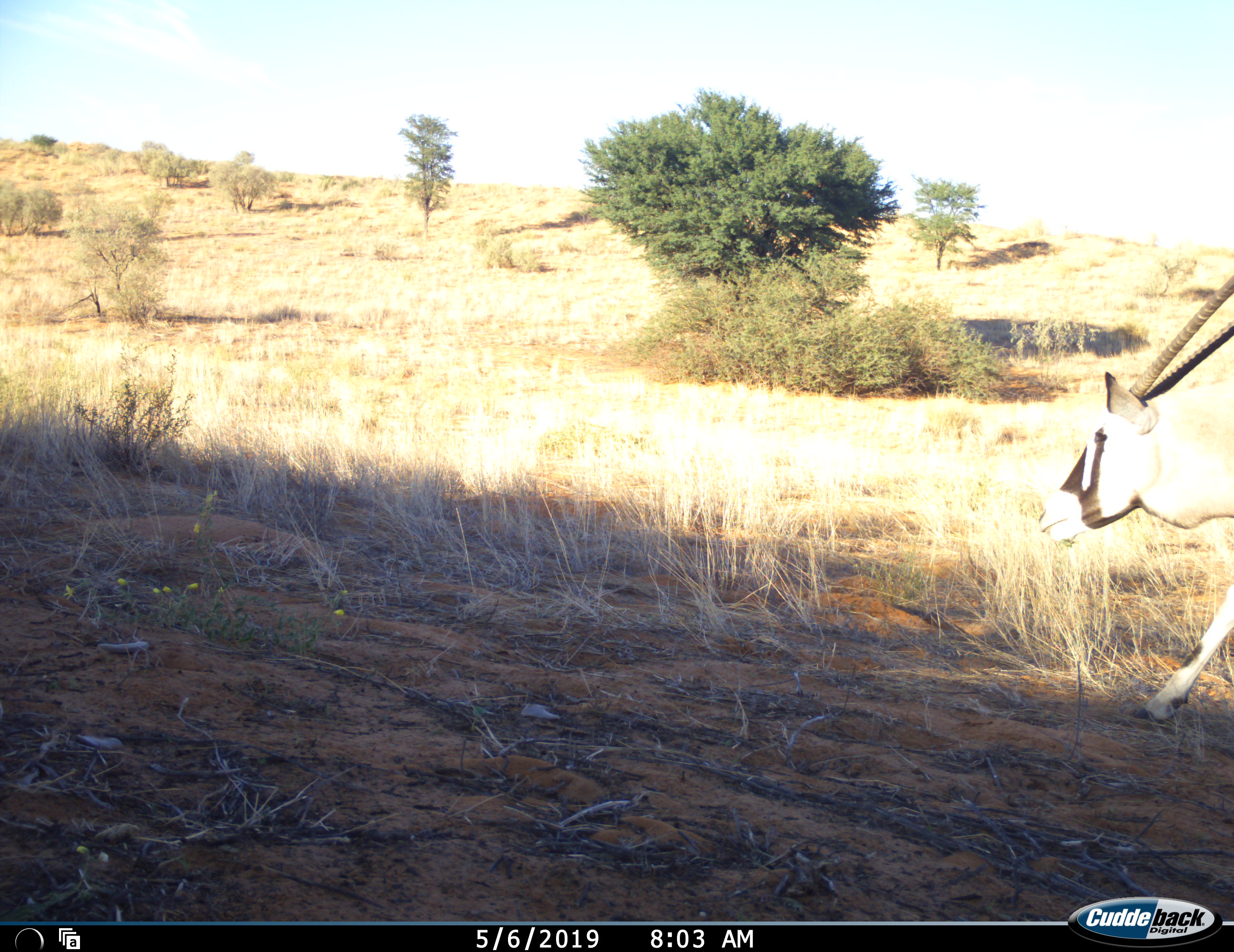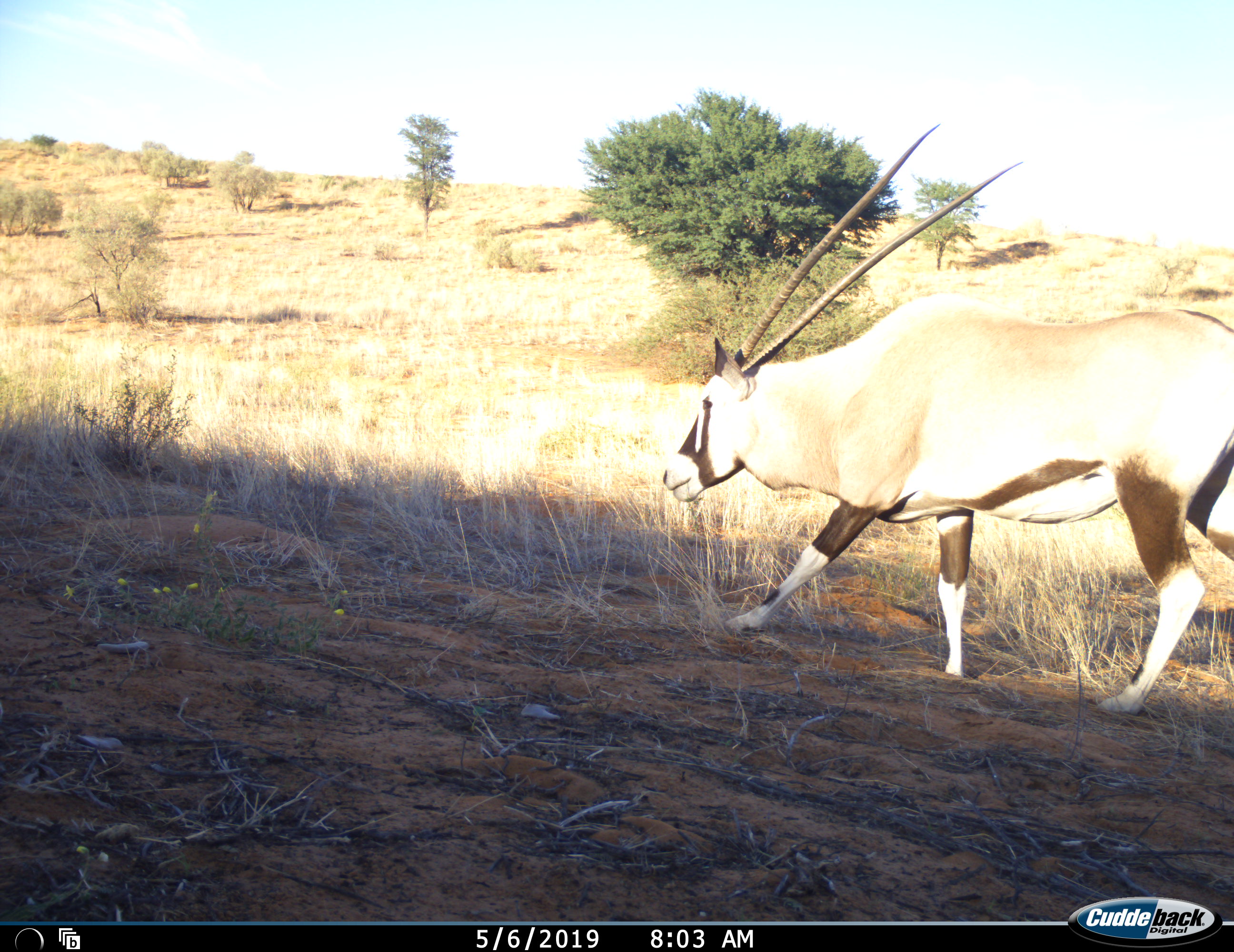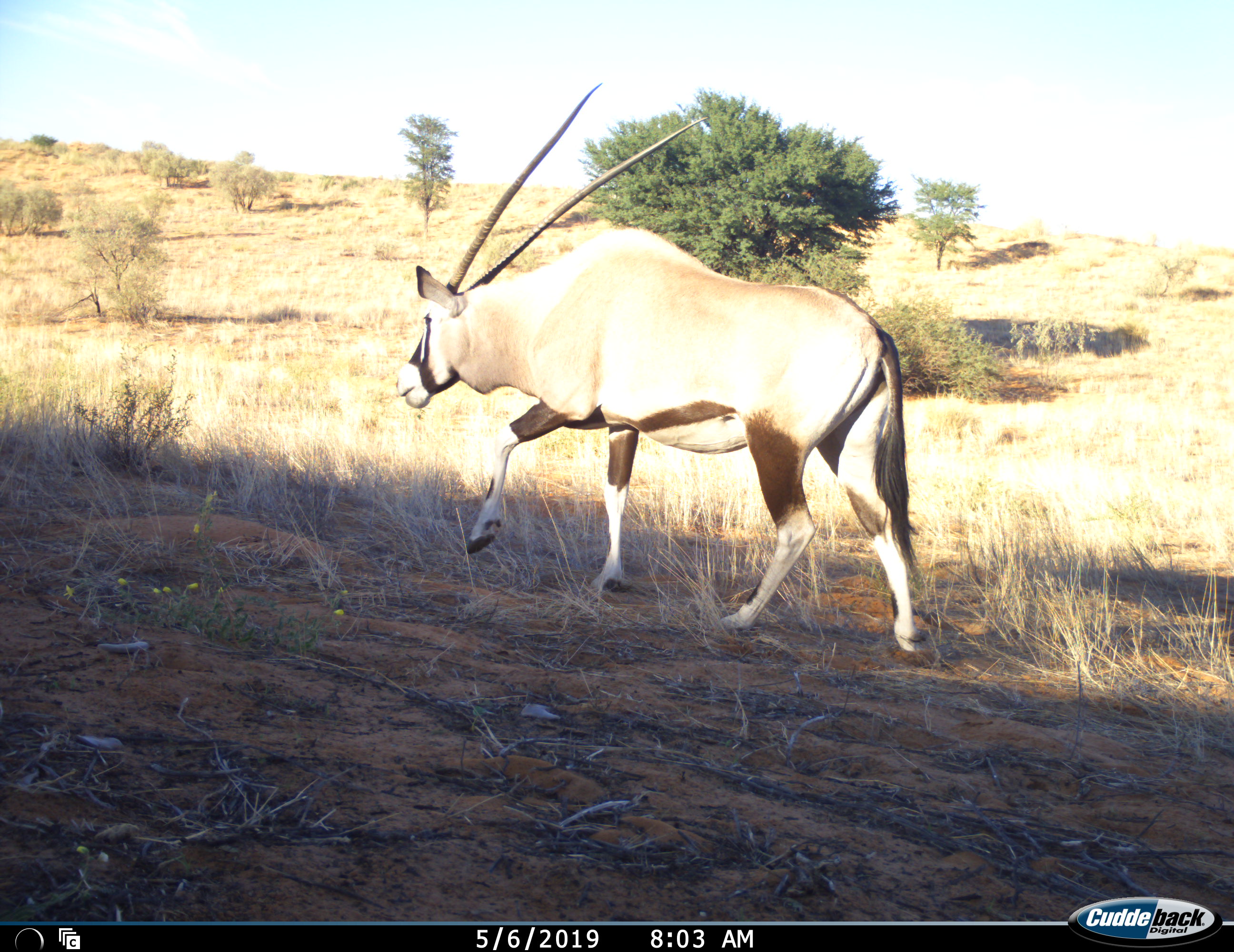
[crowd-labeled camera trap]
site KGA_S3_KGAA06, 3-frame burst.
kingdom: Animalia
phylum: Chordata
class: Mammalia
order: Artiodactyla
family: Bovidae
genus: Oryx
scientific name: Oryx gazella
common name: gemsbok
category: oryx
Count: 1.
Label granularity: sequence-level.